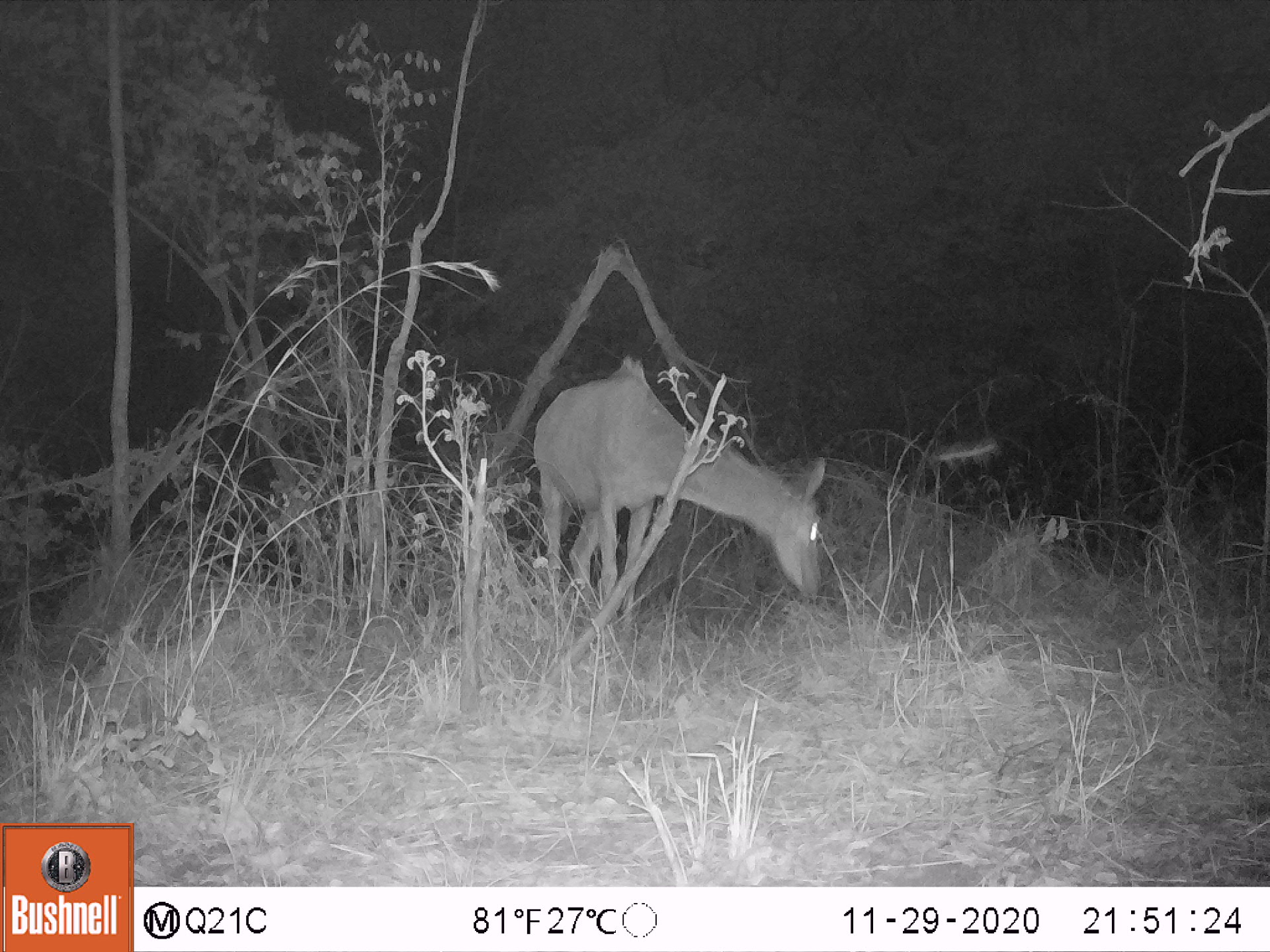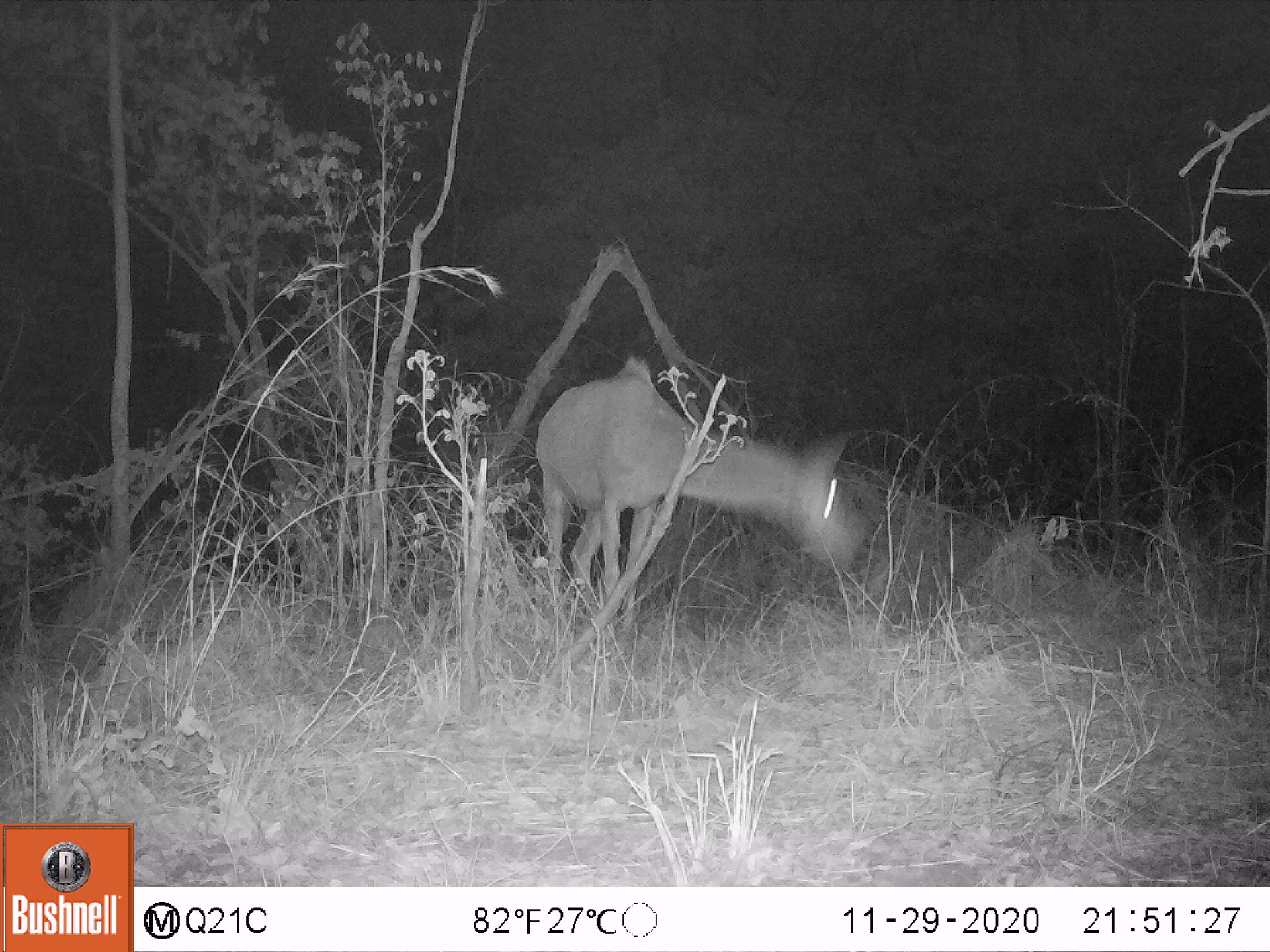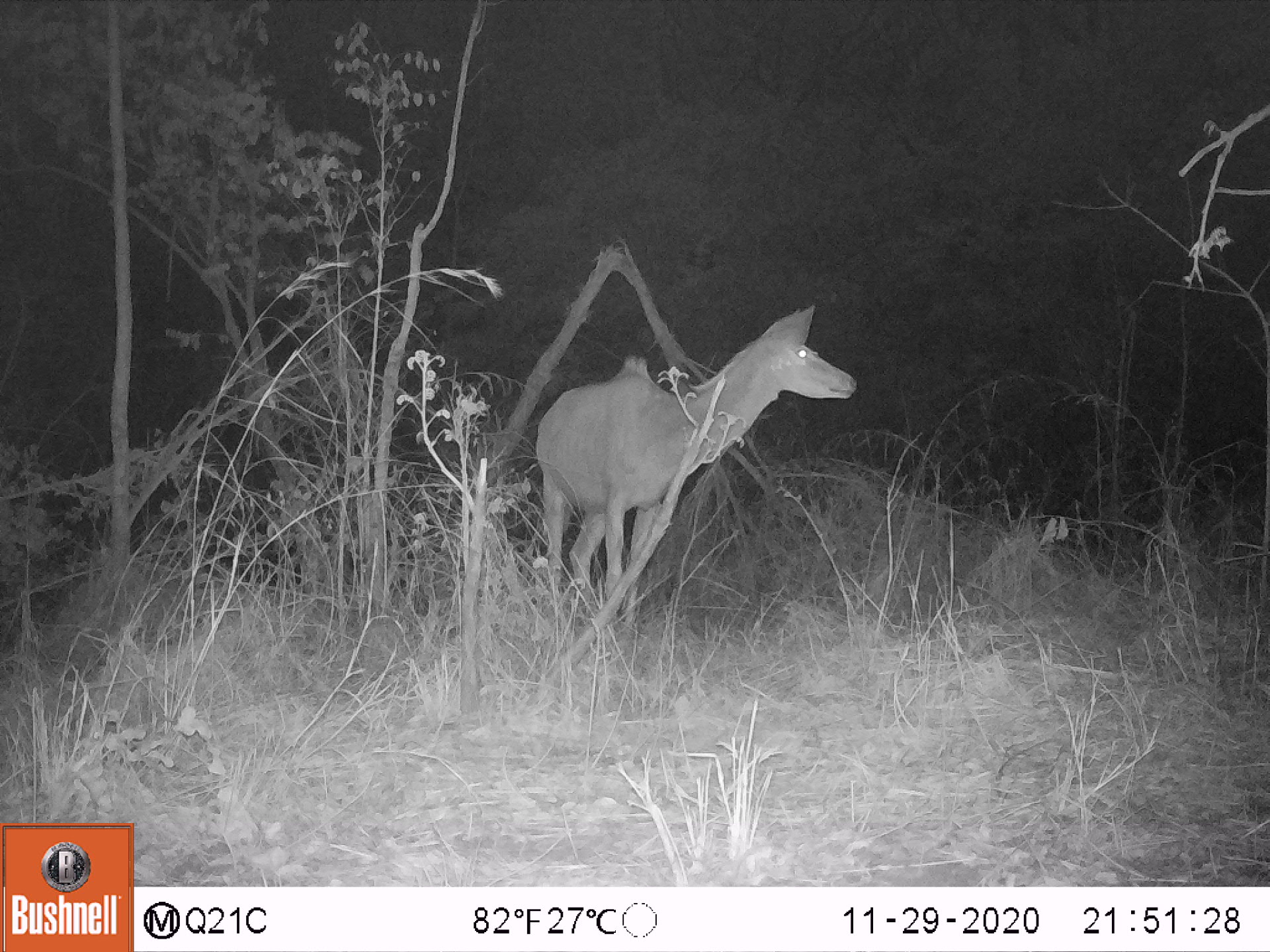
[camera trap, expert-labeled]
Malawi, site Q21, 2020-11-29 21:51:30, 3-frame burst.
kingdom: Animalia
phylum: Chordata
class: Mammalia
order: Artiodactyla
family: Bovidae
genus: Tragelaphus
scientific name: Tragelaphus strepsiceros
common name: greater kudu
Greater kudu (Tragelaphus strepsiceros), count 1.